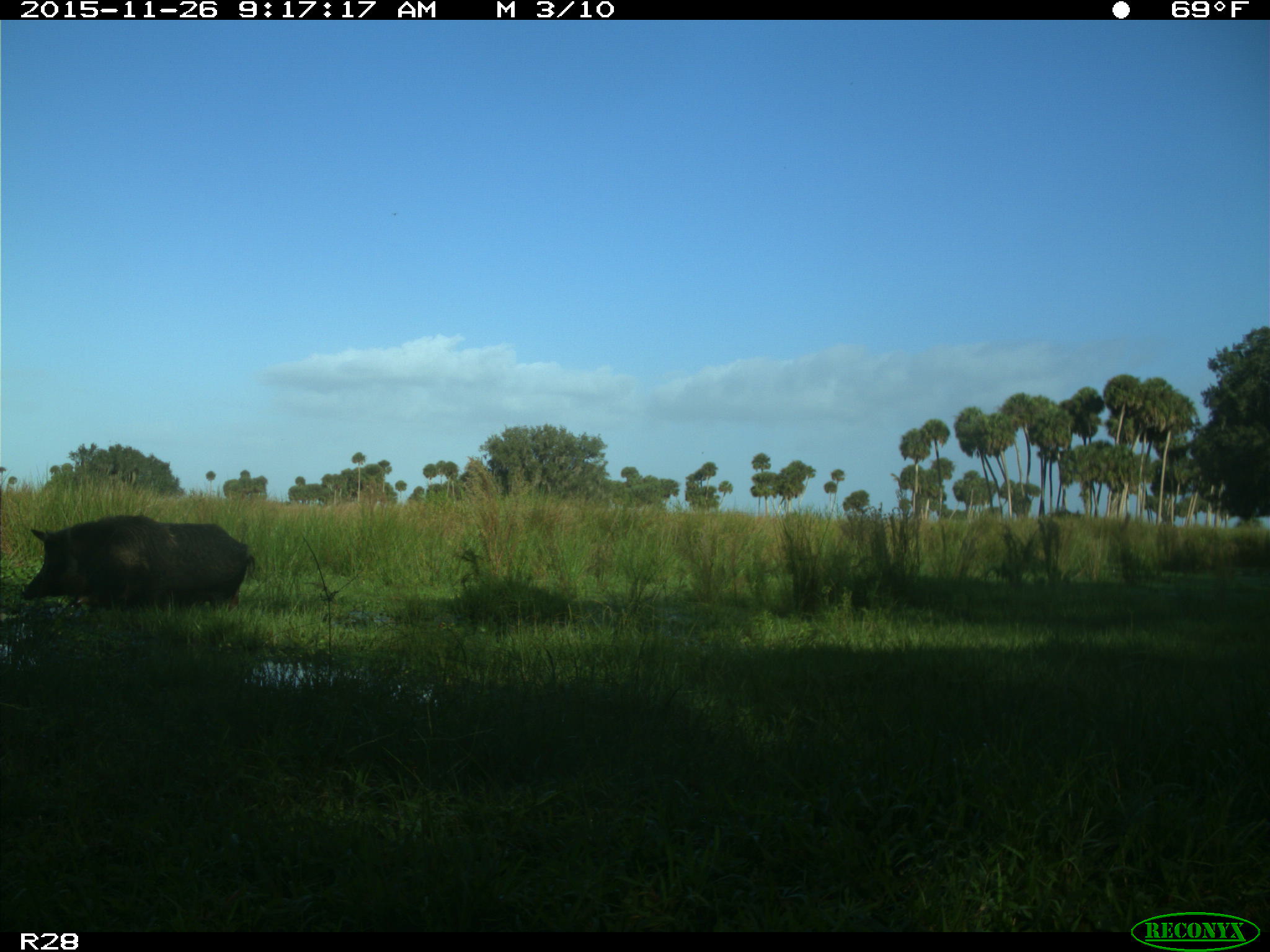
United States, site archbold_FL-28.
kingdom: Animalia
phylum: Chordata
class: Mammalia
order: Artiodactyla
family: Suidae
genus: Sus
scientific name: Sus scrofa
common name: wild boar